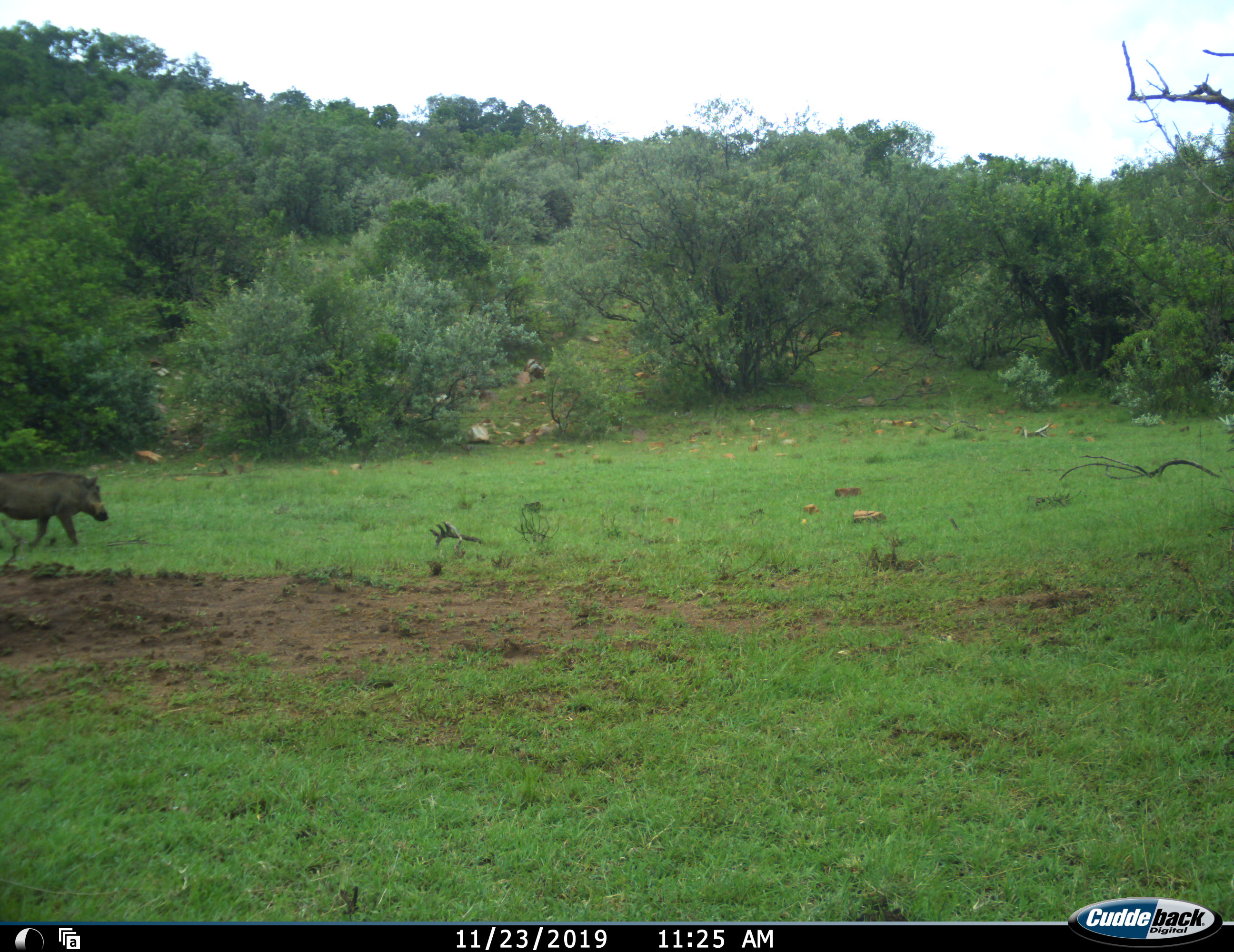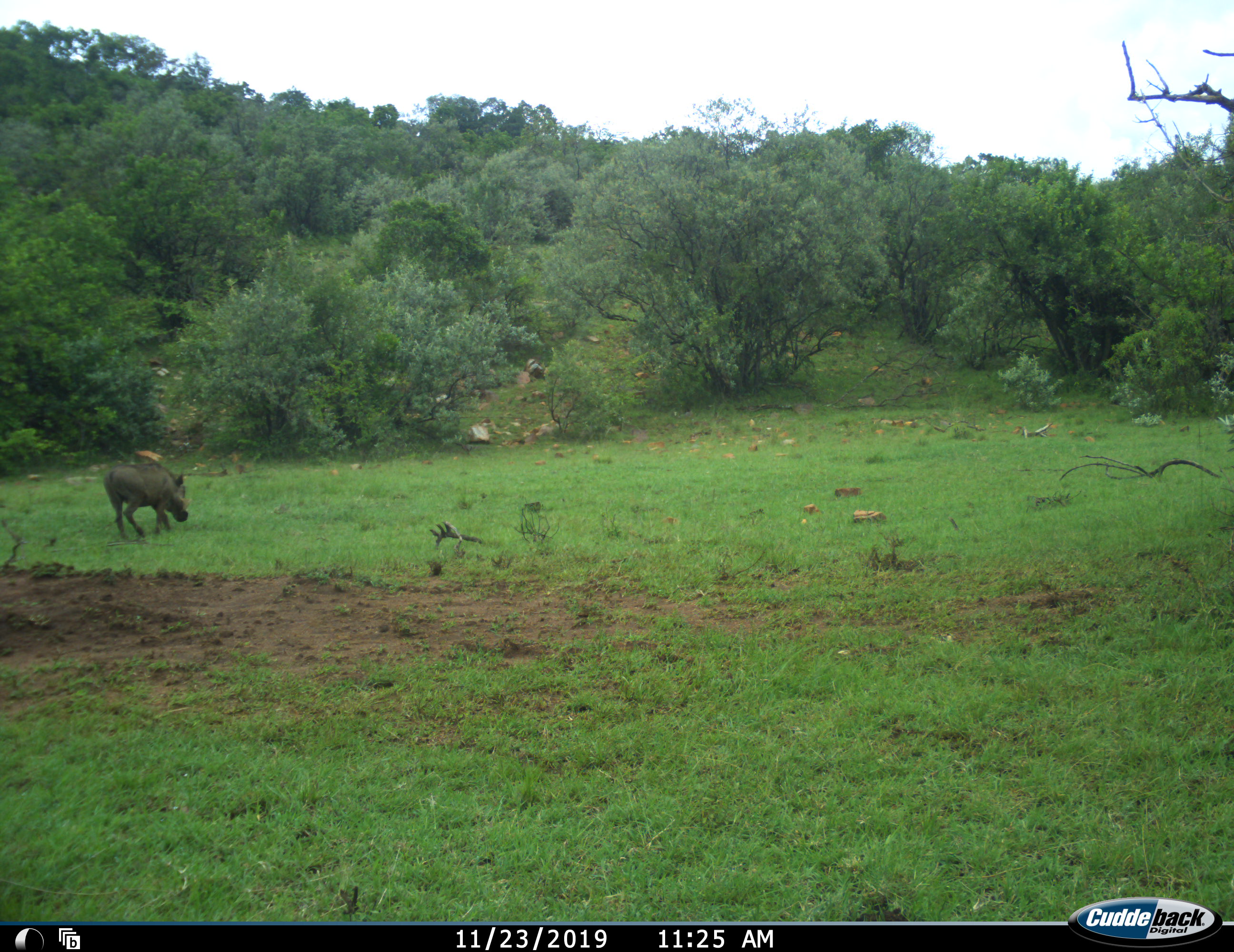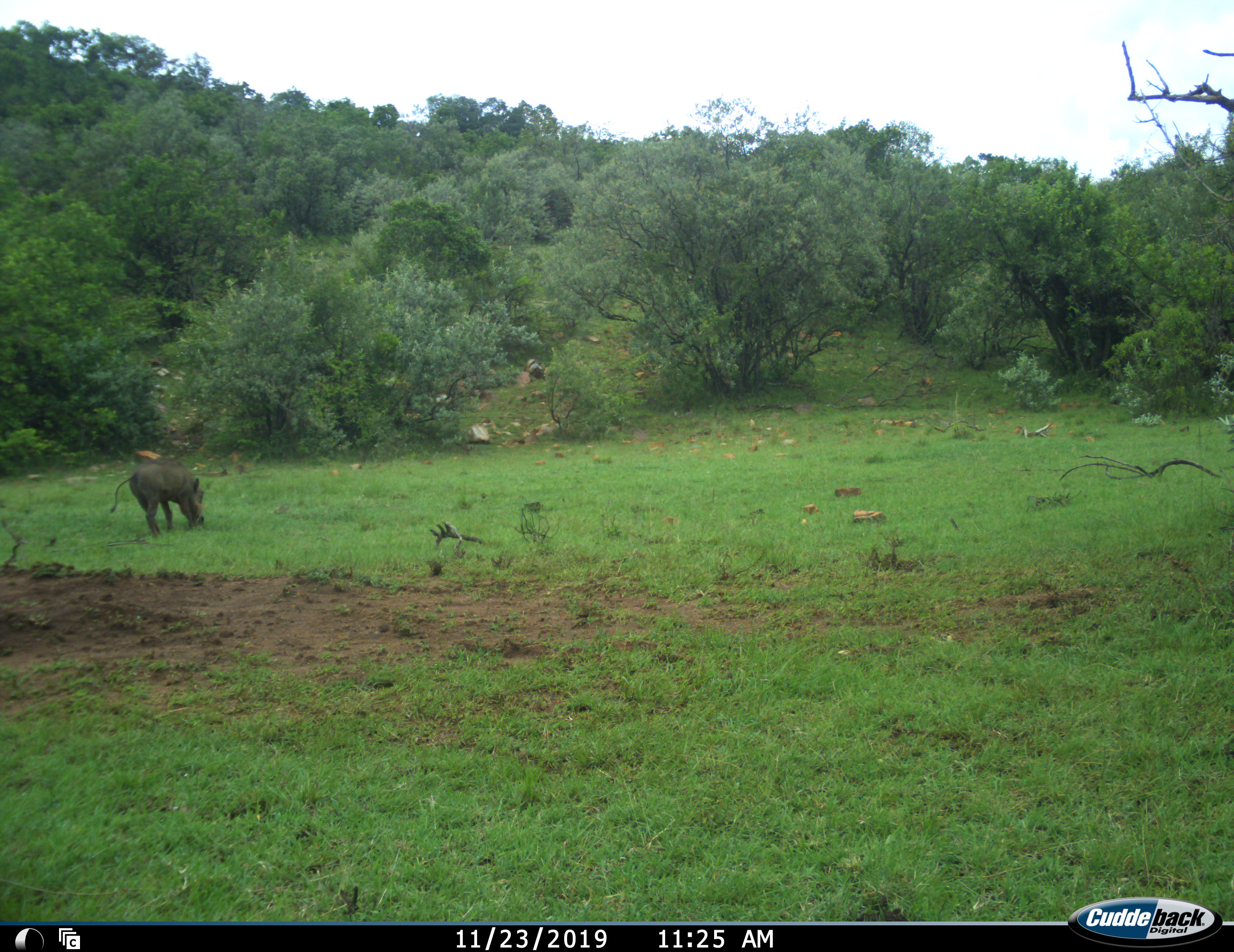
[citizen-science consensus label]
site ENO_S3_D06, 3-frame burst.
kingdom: Animalia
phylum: Chordata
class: Mammalia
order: Artiodactyla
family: Suidae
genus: Phacochoerus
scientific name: Phacochoerus africanus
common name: warthog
Warthog (Phacochoerus africanus), count 1. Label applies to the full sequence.